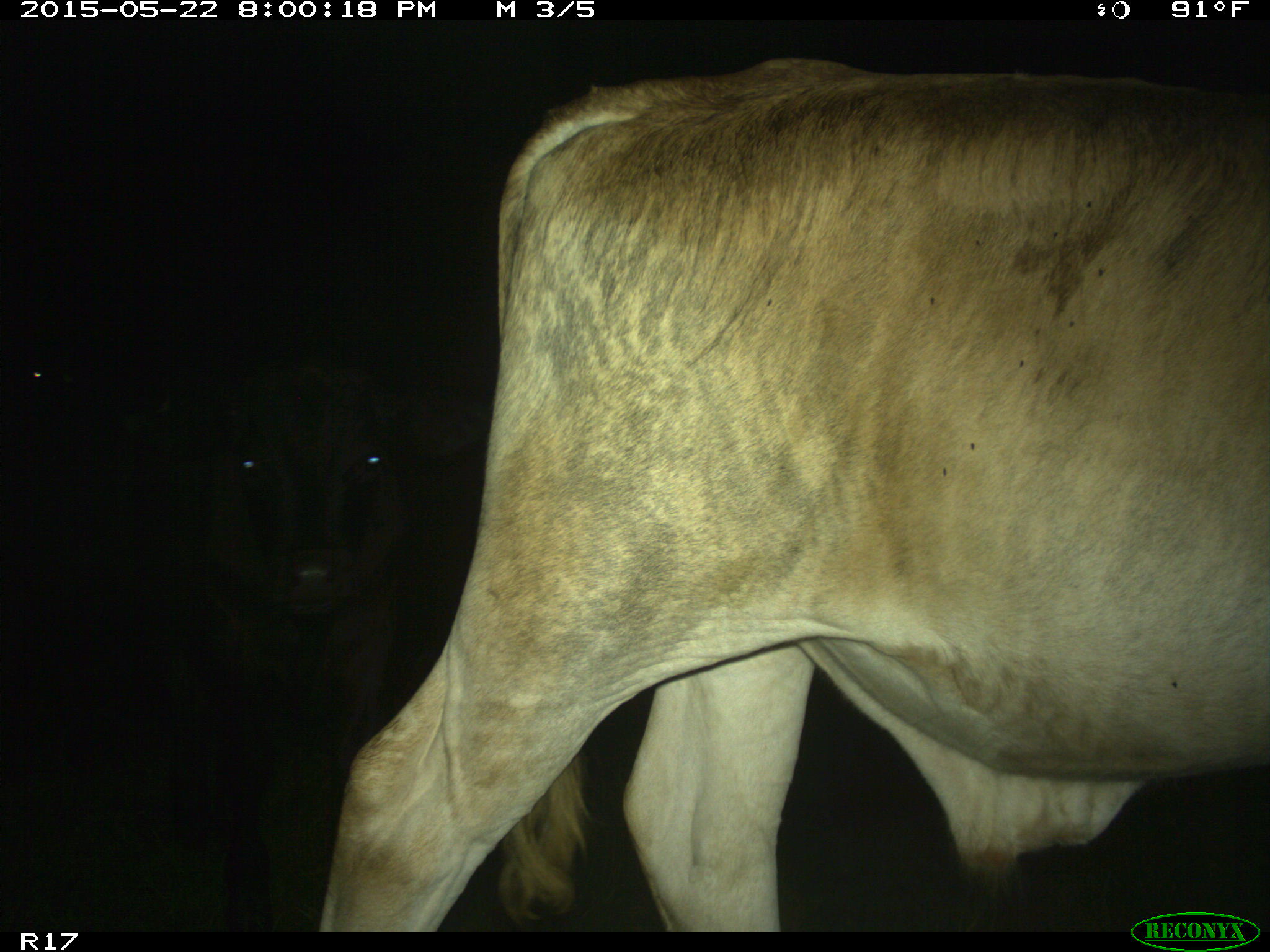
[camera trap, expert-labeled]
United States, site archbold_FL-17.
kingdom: Animalia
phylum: Chordata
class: Mammalia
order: Artiodactyla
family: Bovidae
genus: Bos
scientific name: Bos taurus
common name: domestic cow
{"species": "Bos taurus (domestic cow)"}